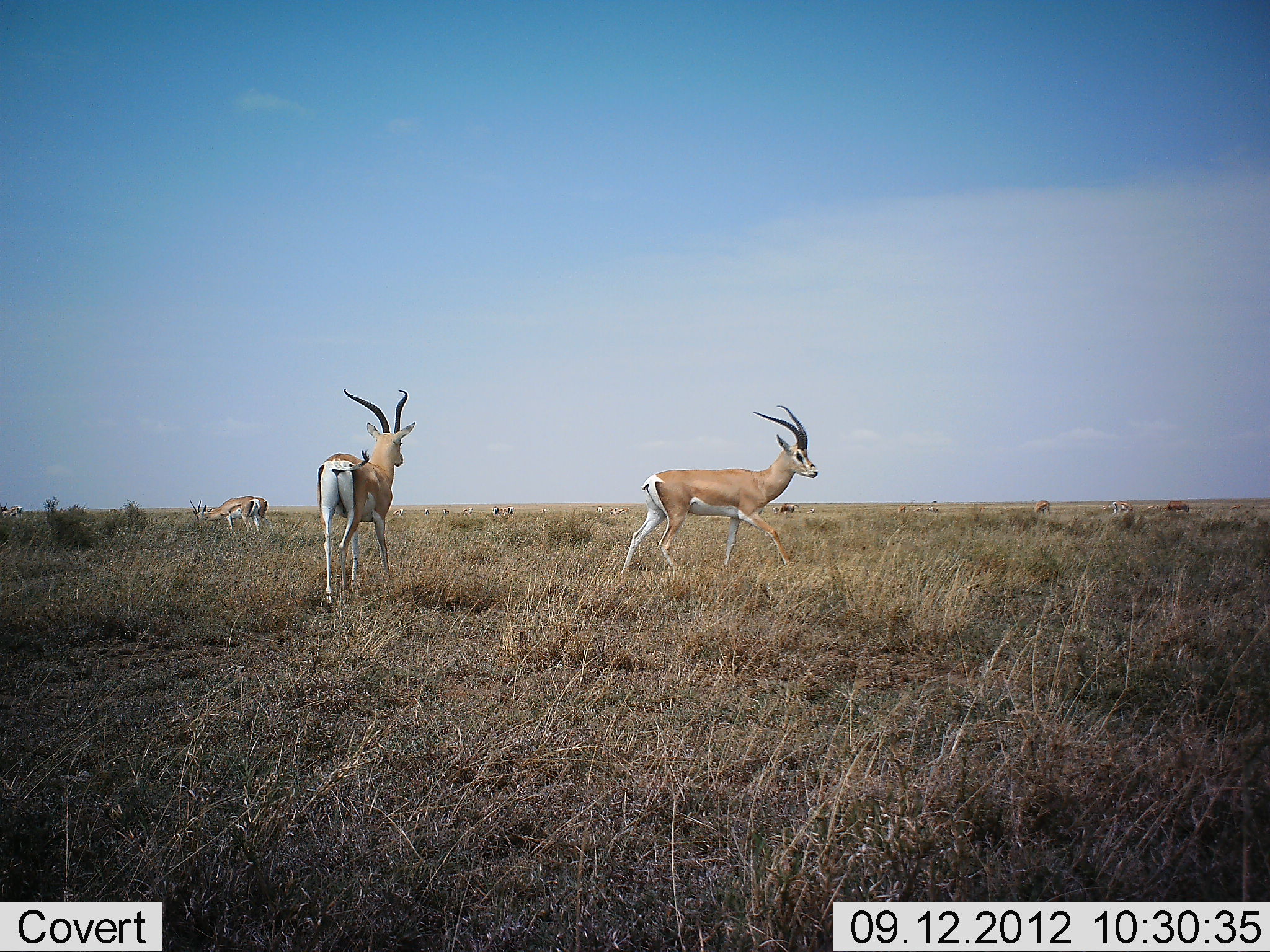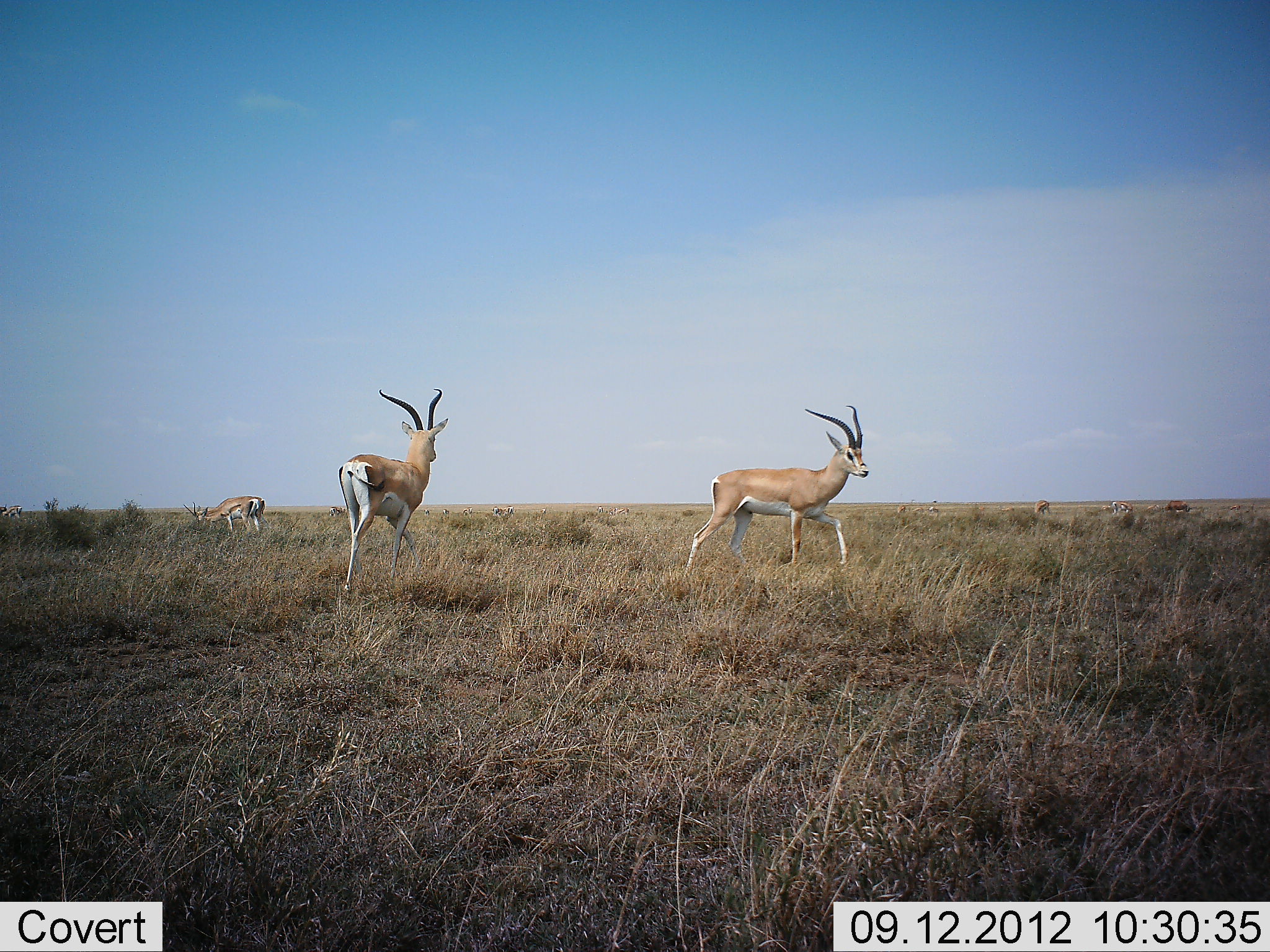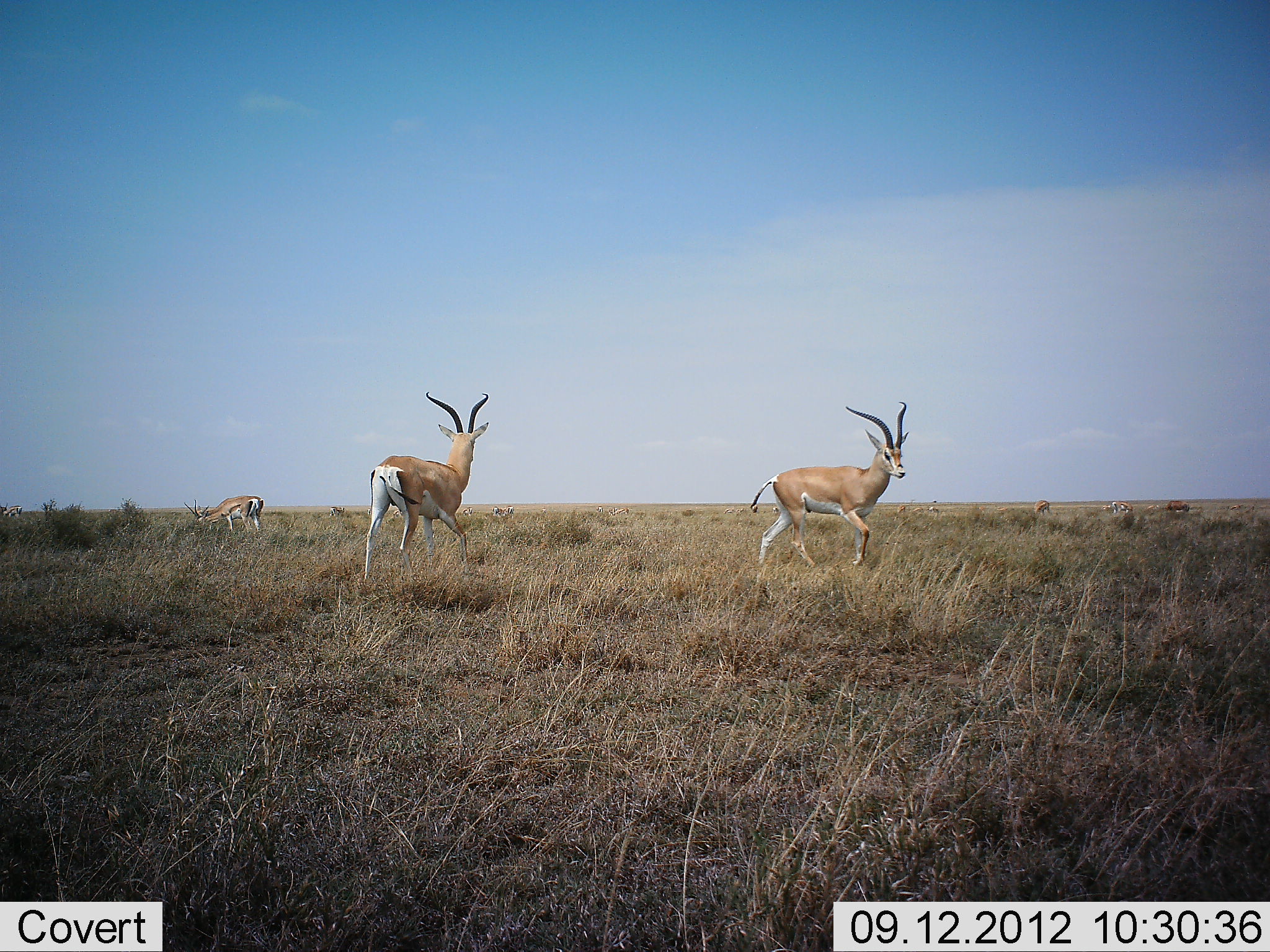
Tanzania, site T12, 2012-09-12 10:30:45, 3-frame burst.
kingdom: Animalia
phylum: Chordata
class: Mammalia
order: Artiodactyla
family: Bovidae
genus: Nanger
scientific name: Nanger granti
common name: grant's gazelle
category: gazellegrants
Gazellegrants (grant's gazelle) (Nanger granti), count 3. Behavior (volunteer vote fractions): standing 31%, resting 0%, moving 92%, interacting 8%. Young present (vote fraction): 0%. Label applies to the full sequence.